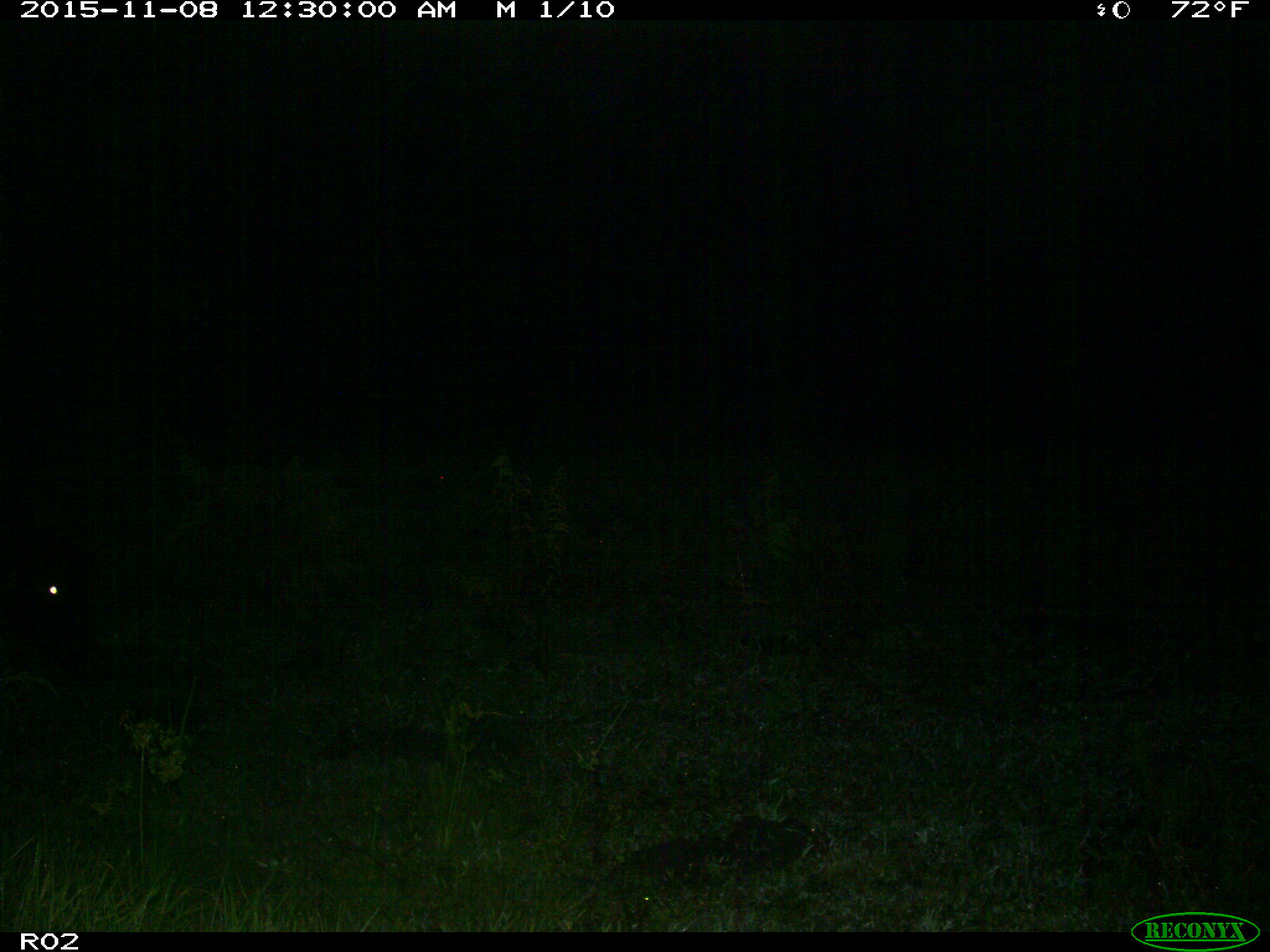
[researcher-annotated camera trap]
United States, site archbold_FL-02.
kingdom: Animalia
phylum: Chordata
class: Mammalia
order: Artiodactyla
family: Suidae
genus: Sus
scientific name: Sus scrofa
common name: wild boar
Sus scrofa (wild boar).